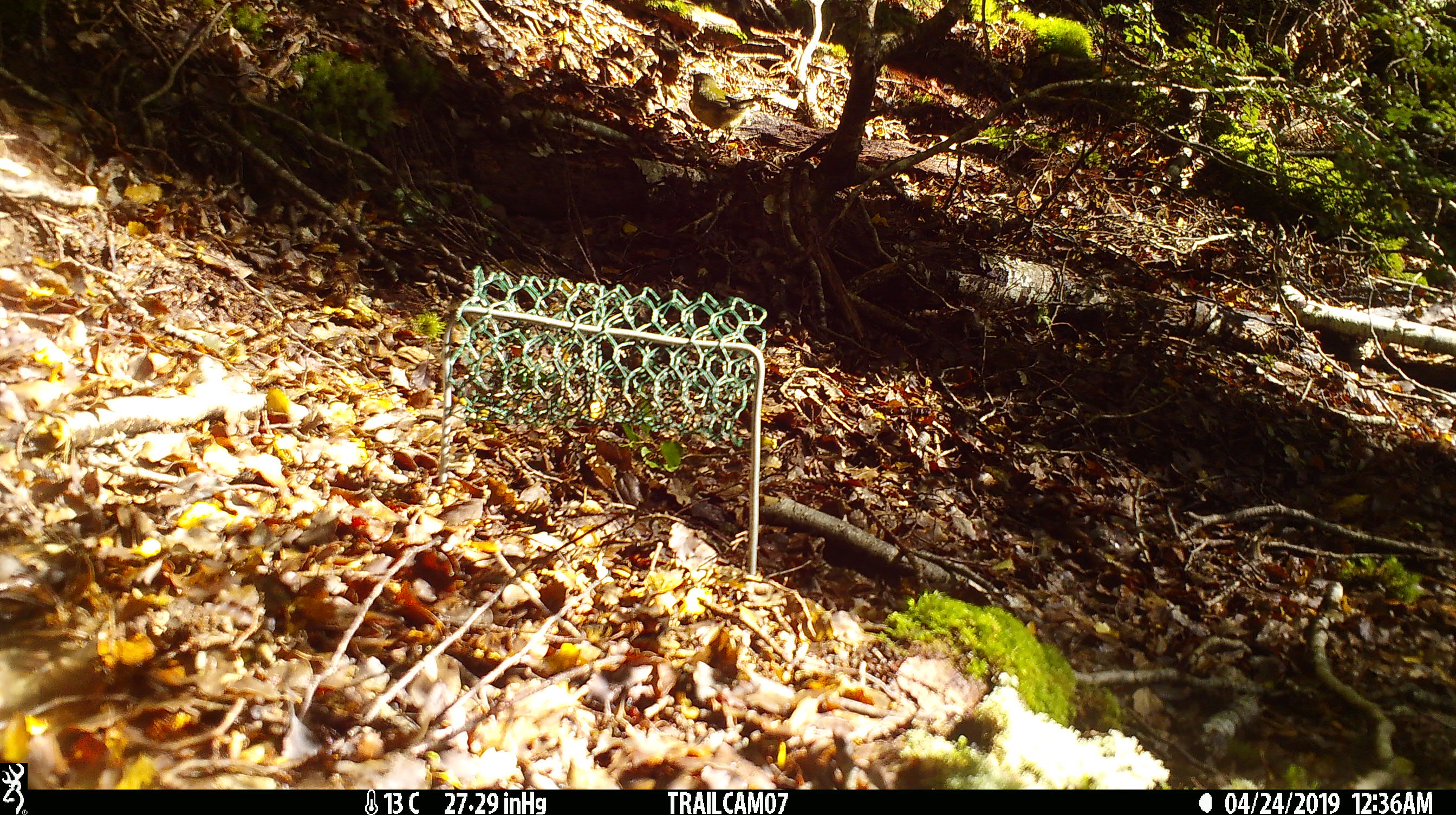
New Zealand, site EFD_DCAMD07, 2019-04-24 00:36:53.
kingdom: Animalia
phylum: Chordata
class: Aves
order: Passeriformes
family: Meliphagidae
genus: Anthornis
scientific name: Anthornis melanura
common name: new zealand bellbird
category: bellbird